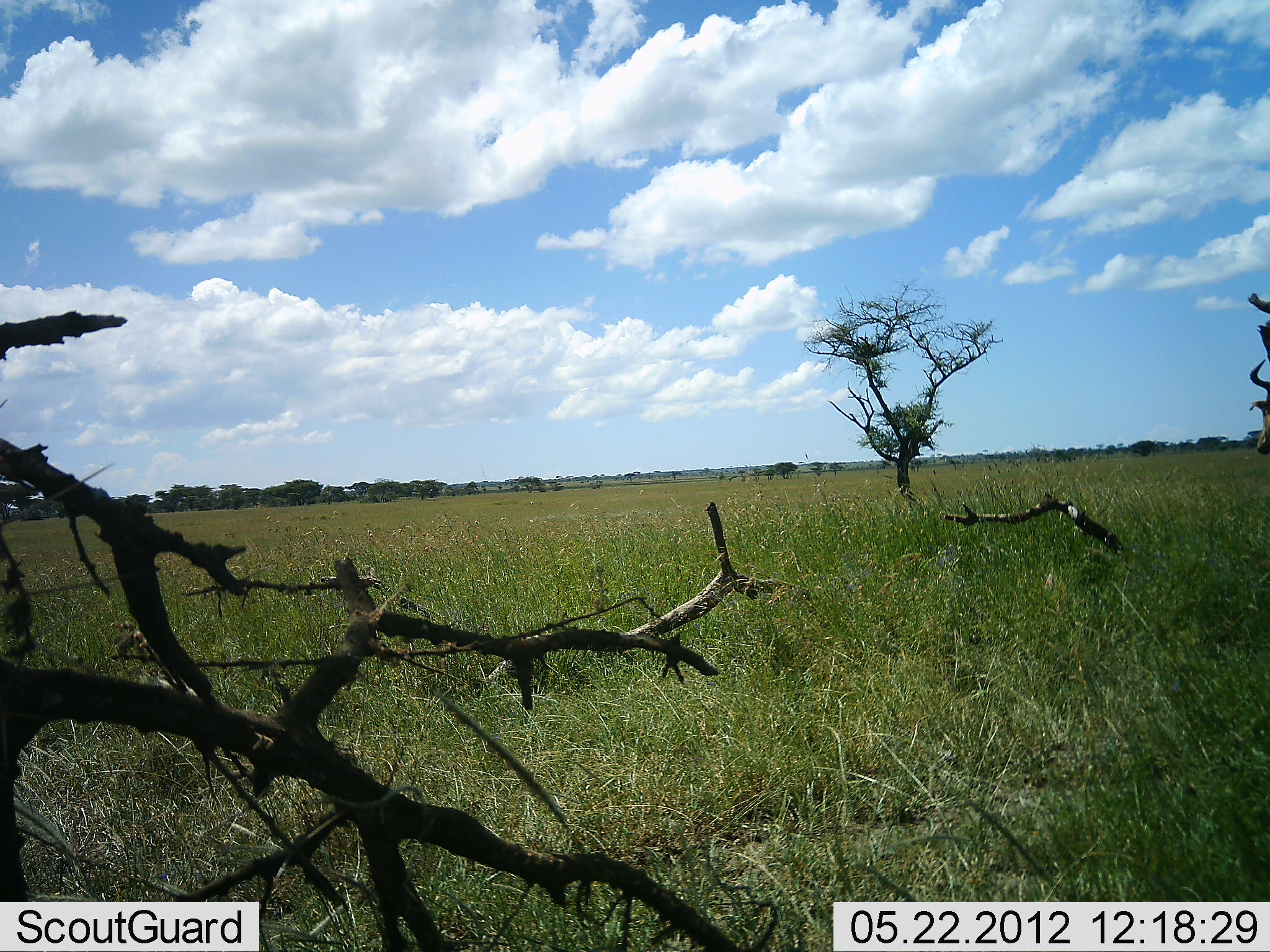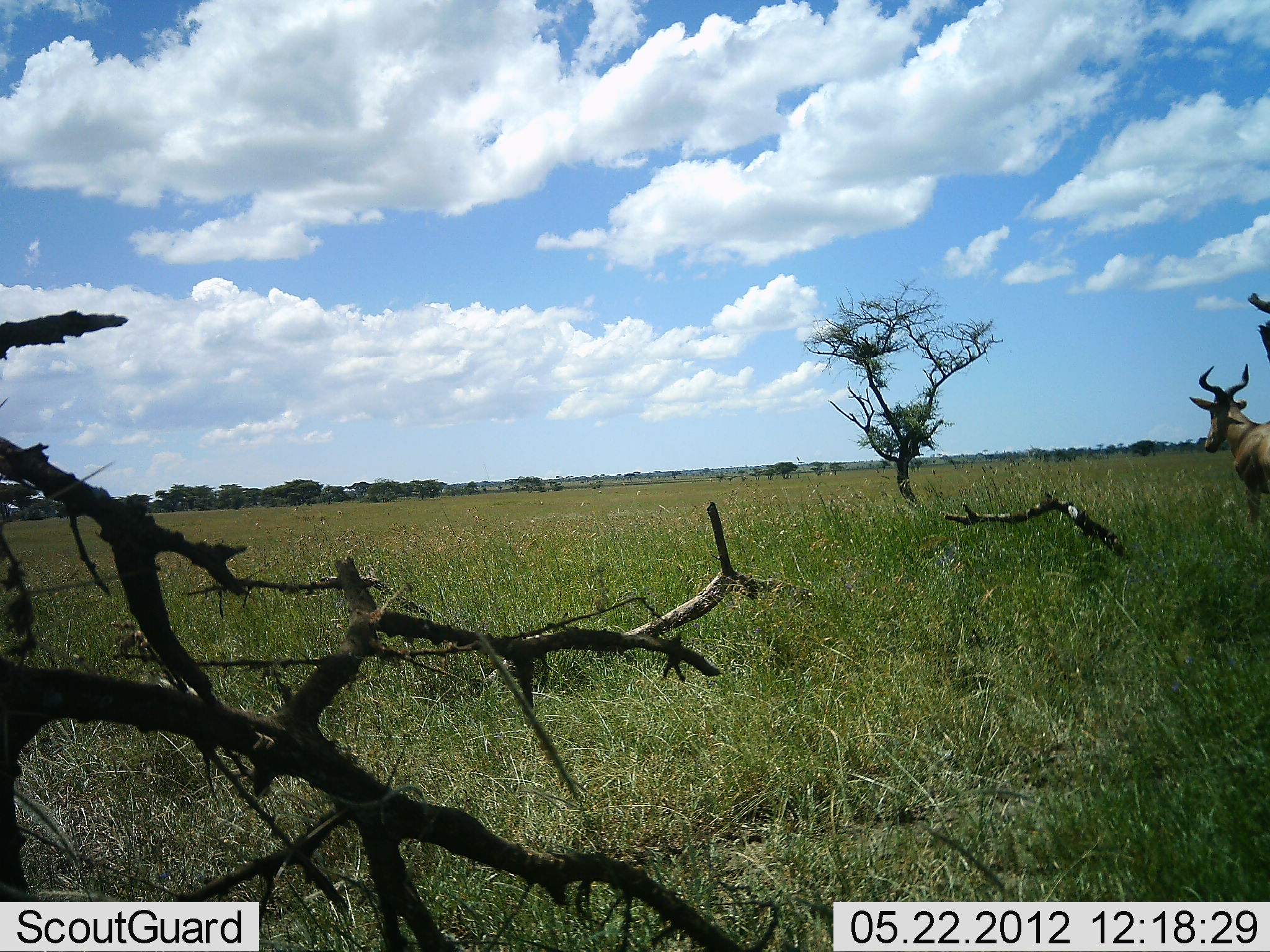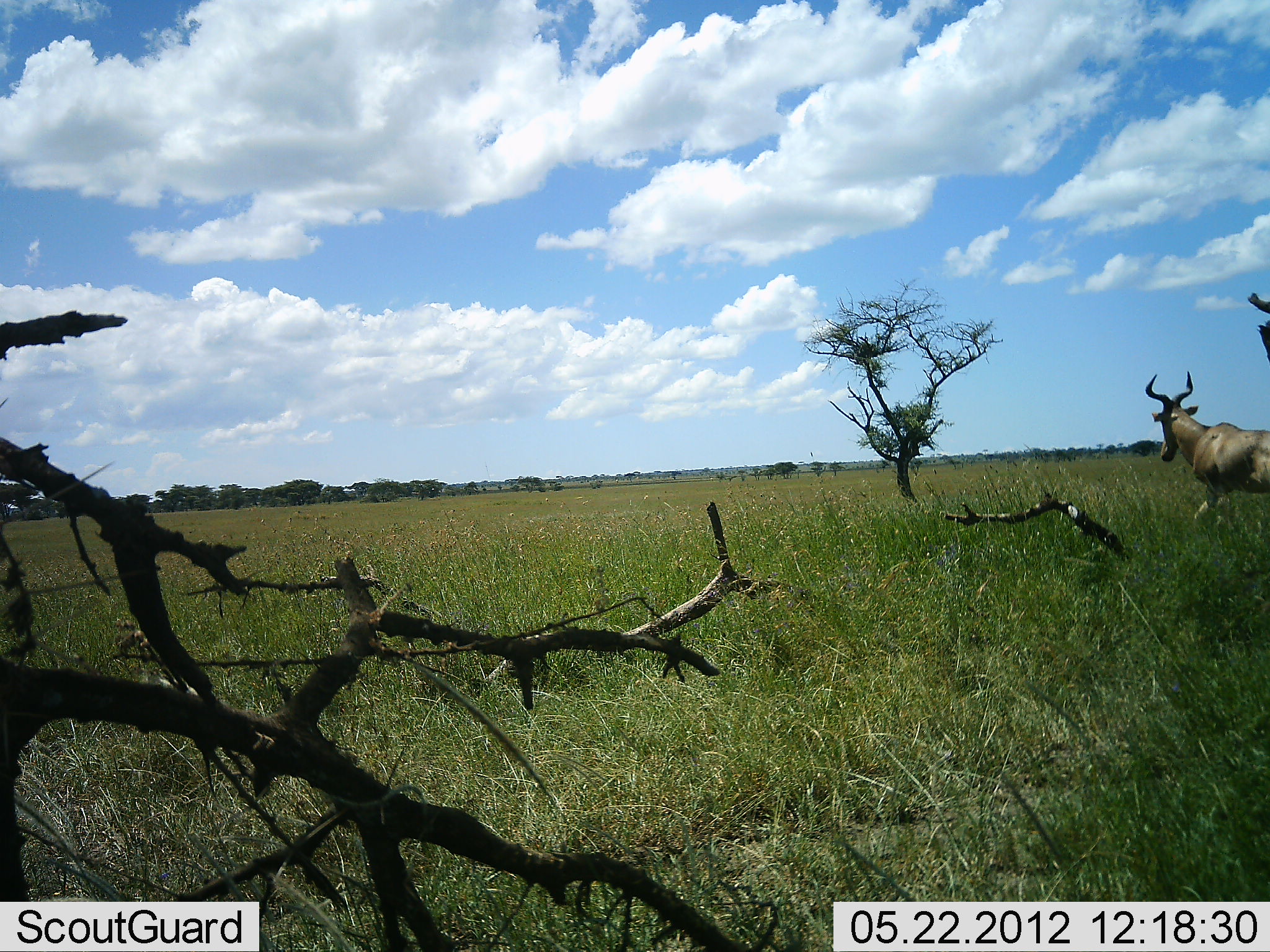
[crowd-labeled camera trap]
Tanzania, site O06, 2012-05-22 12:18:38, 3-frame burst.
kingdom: Animalia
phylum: Chordata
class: Mammalia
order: Artiodactyla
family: Bovidae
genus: Alcelaphus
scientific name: Alcelaphus buselaphus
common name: hartebeest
Hartebeest (Alcelaphus buselaphus), count 1. Behavior (volunteer vote fractions): standing 15%, resting 0%, moving 92%, interacting 0%. Young present (vote fraction): 0%. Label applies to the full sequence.